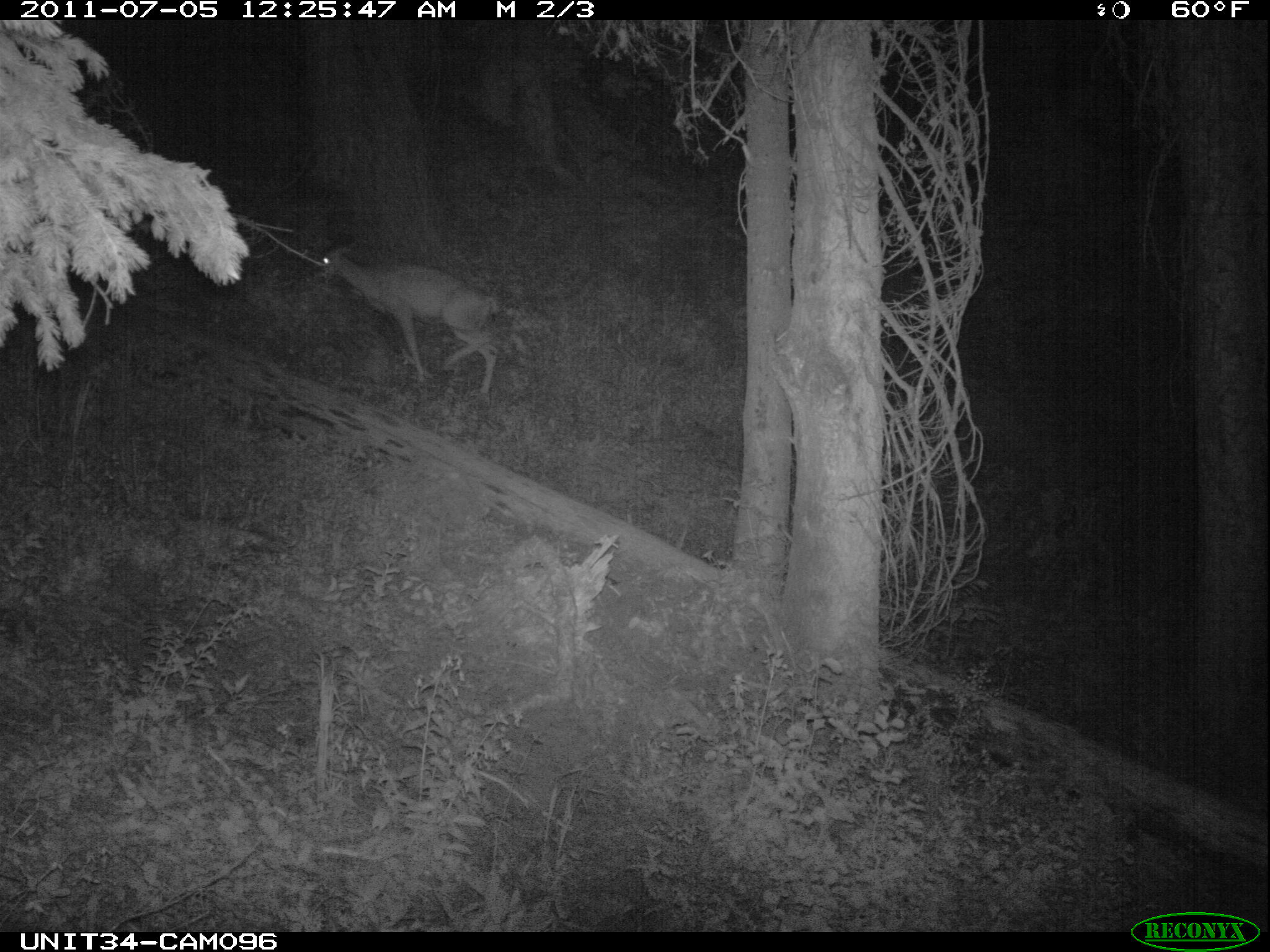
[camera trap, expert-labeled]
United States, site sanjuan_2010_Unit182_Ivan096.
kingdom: Animalia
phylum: Chordata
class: Mammalia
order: Artiodactyla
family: Cervidae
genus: Odocoileus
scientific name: Odocoileus hemionus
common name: mule deer